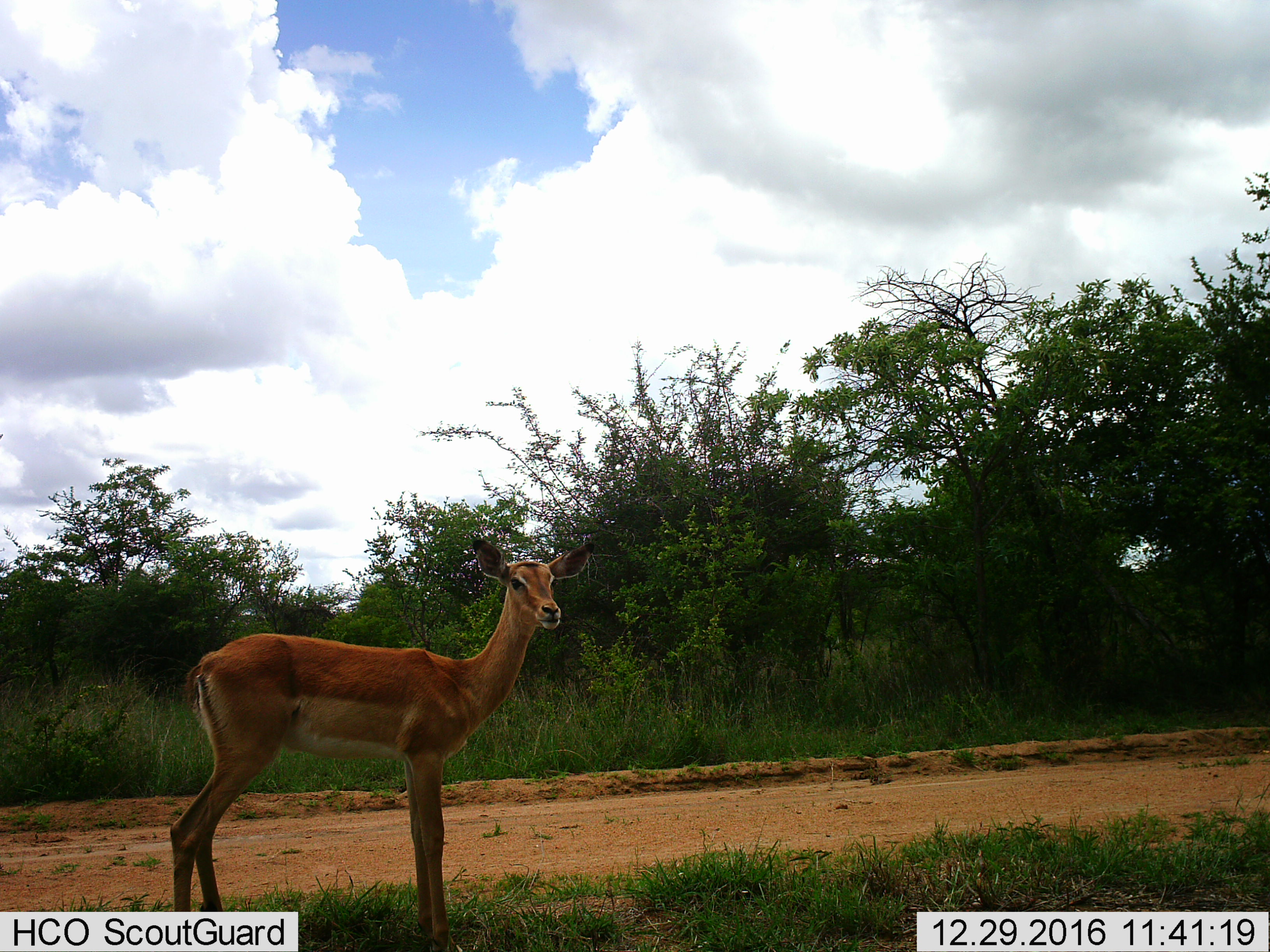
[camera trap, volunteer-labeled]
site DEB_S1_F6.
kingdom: Animalia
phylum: Chordata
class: Mammalia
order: Artiodactyla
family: Bovidae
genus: Aepyceros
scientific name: Aepyceros melampus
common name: impala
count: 1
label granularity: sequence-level